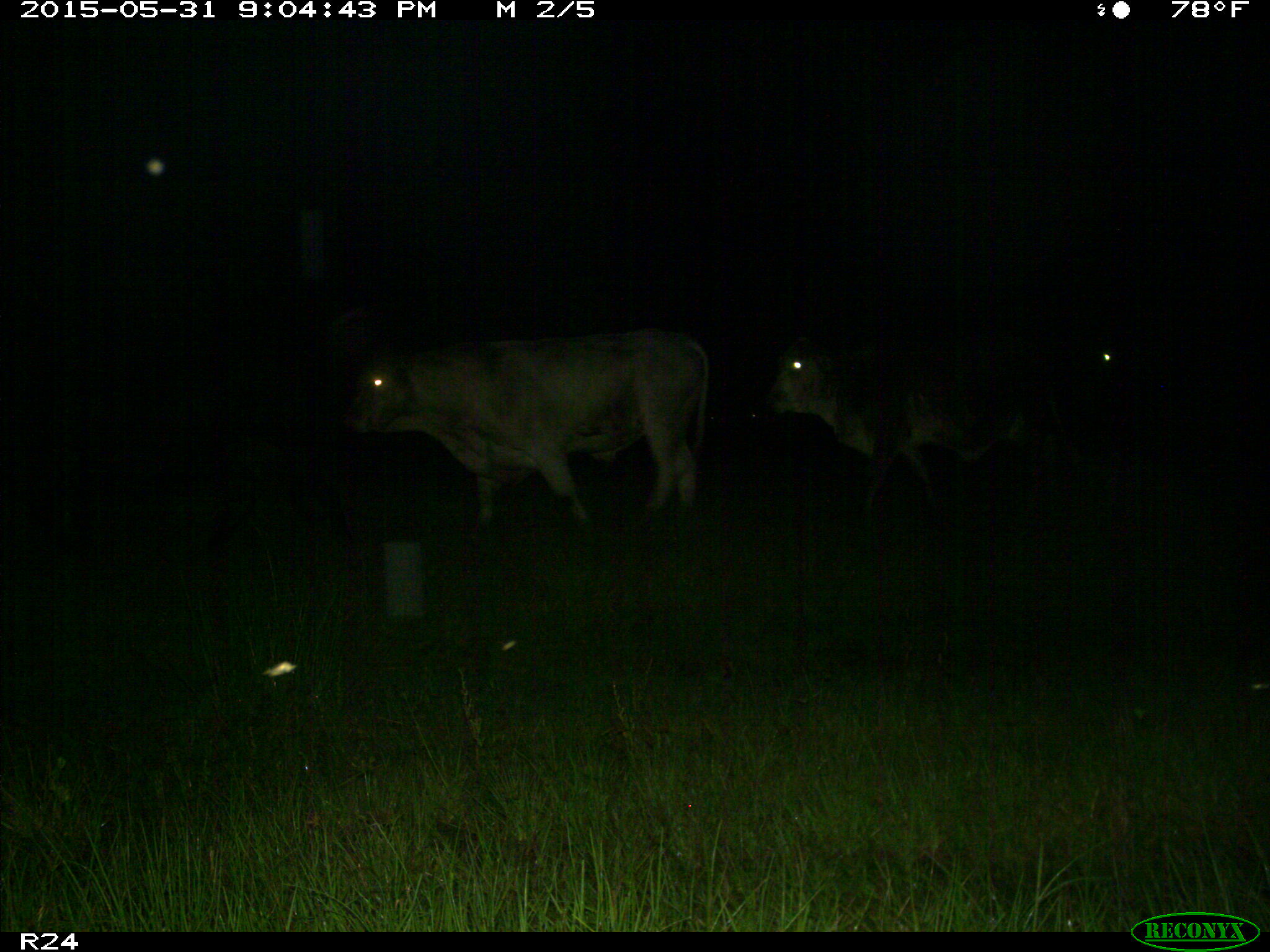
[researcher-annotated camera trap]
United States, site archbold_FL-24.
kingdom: Animalia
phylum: Chordata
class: Mammalia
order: Artiodactyla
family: Bovidae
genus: Bos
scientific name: Bos taurus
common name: domestic cow